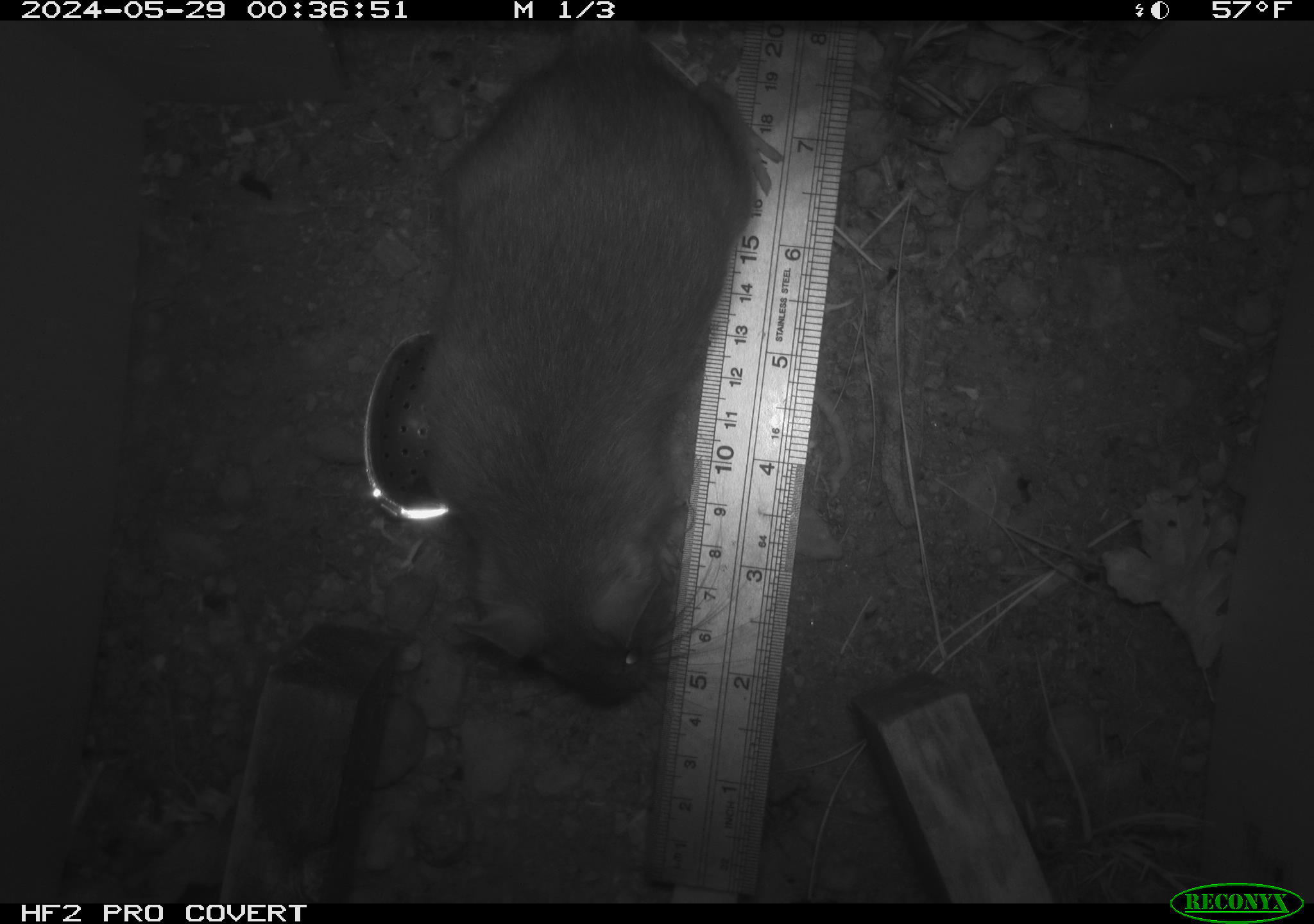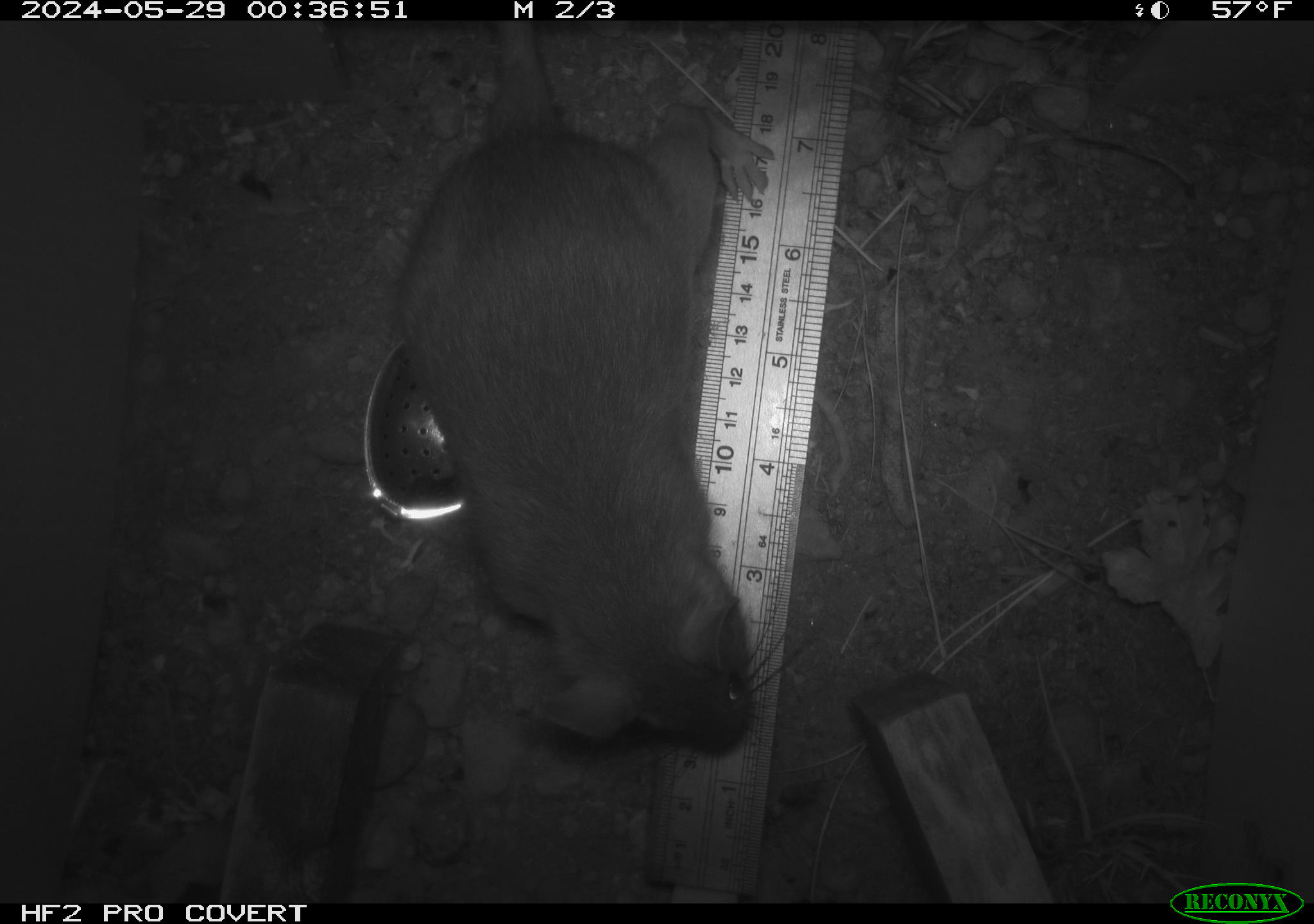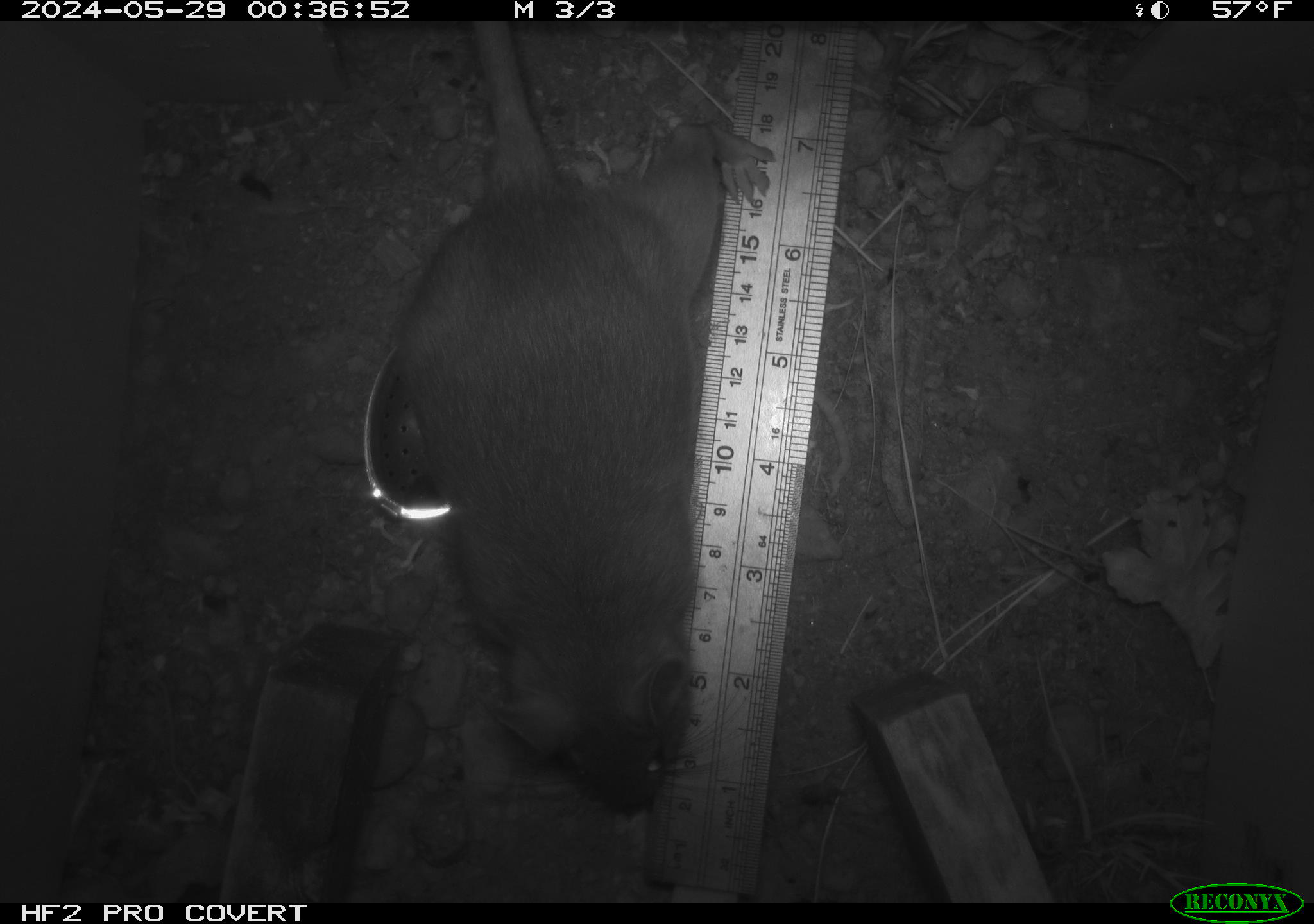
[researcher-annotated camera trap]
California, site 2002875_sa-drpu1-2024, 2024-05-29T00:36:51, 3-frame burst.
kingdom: Animalia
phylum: Chordata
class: Mammalia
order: Rodentia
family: Cricetidae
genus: Neotoma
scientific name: Neotoma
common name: pack rat or woodrat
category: neotoma species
Neotoma species (pack rat or woodrat) (Neotoma).